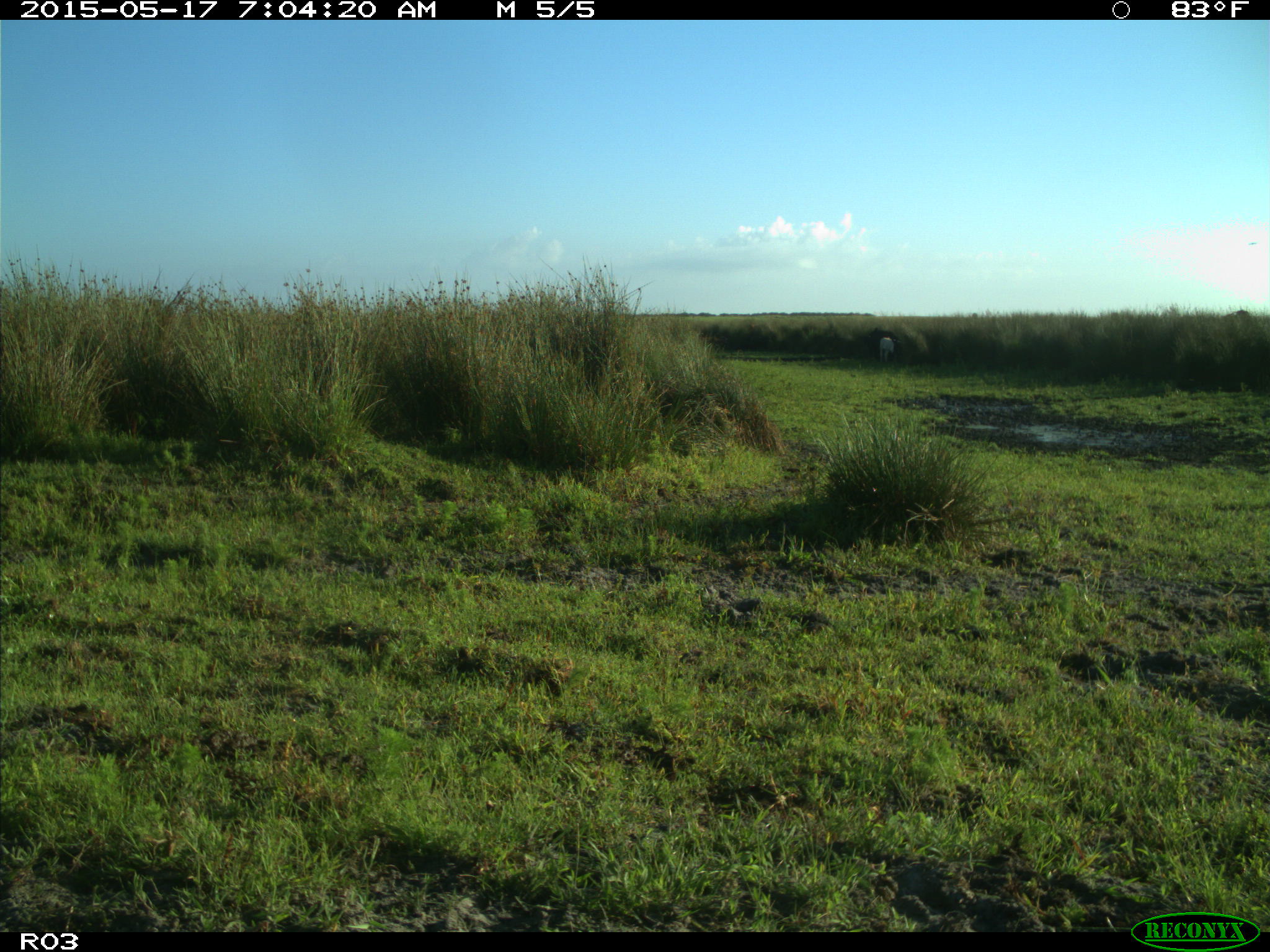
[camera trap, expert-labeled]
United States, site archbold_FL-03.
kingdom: Animalia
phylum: Chordata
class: Mammalia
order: Artiodactyla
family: Bovidae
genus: Bos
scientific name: Bos taurus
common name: domestic cow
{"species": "Bos taurus (domestic cow)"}